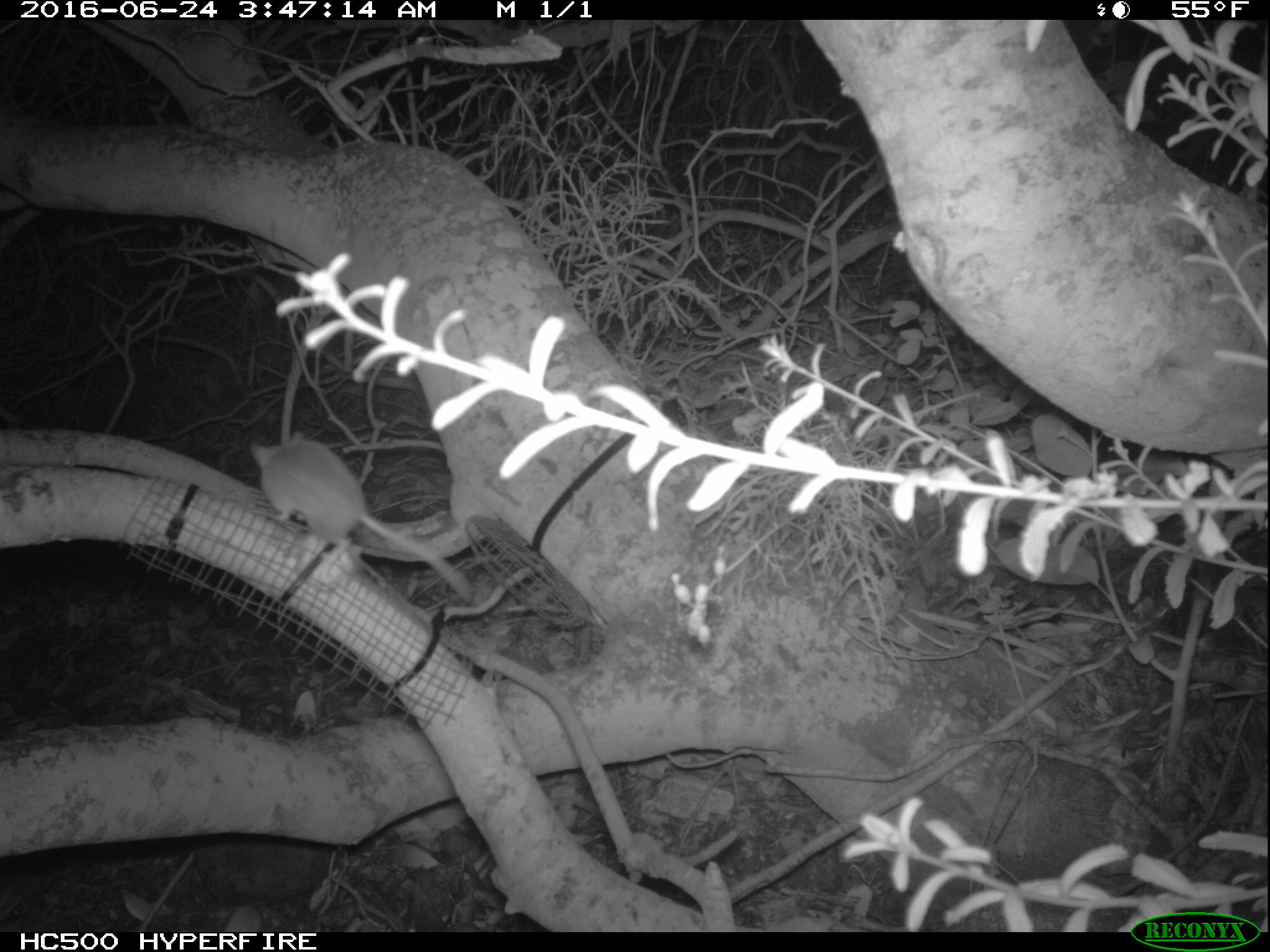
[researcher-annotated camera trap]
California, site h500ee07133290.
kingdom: Animalia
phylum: Chordata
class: Mammalia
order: Rodentia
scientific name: Rodentia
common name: rodent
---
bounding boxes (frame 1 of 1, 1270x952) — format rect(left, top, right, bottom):
rodent: rect(246, 428, 473, 604)